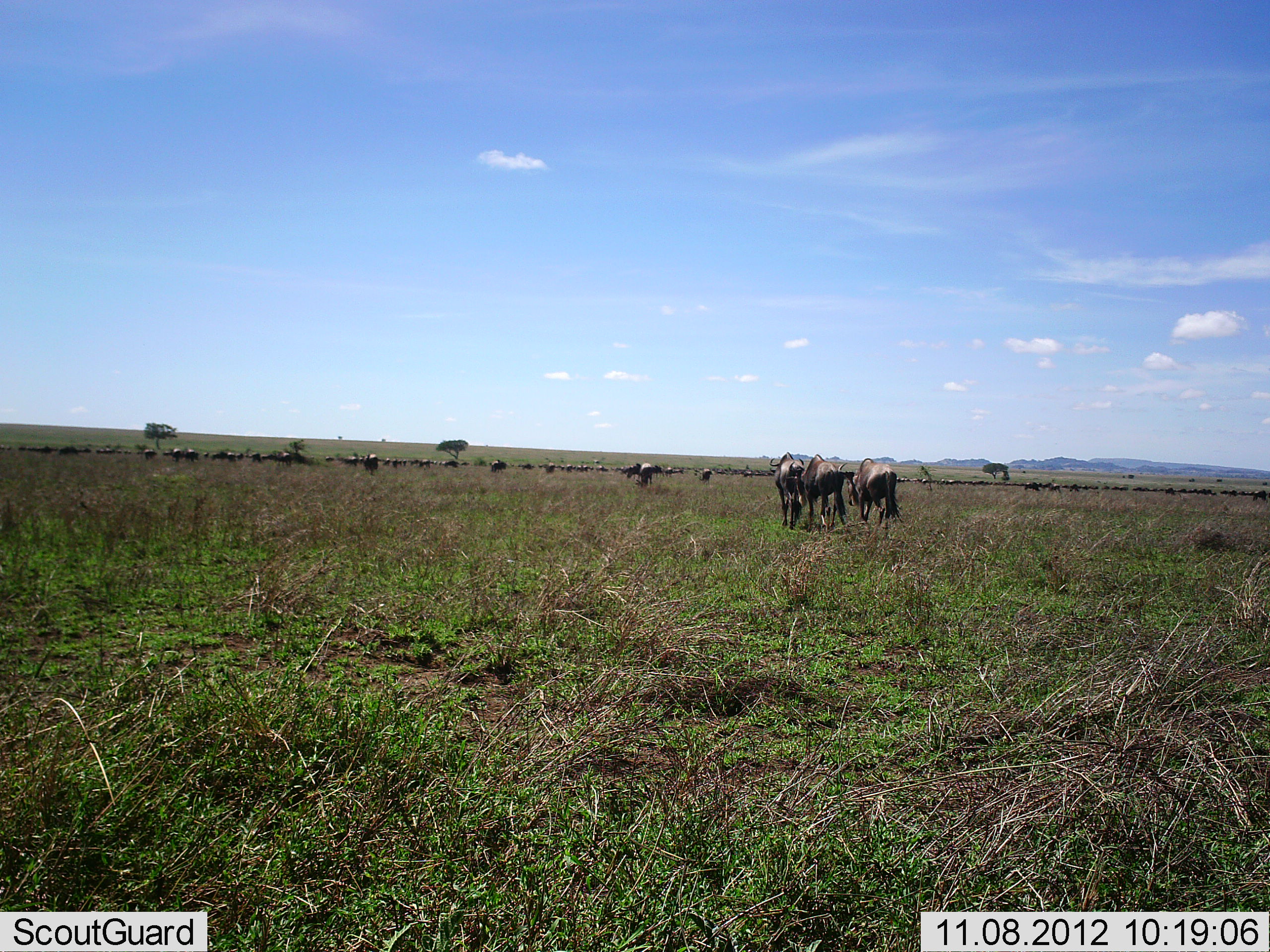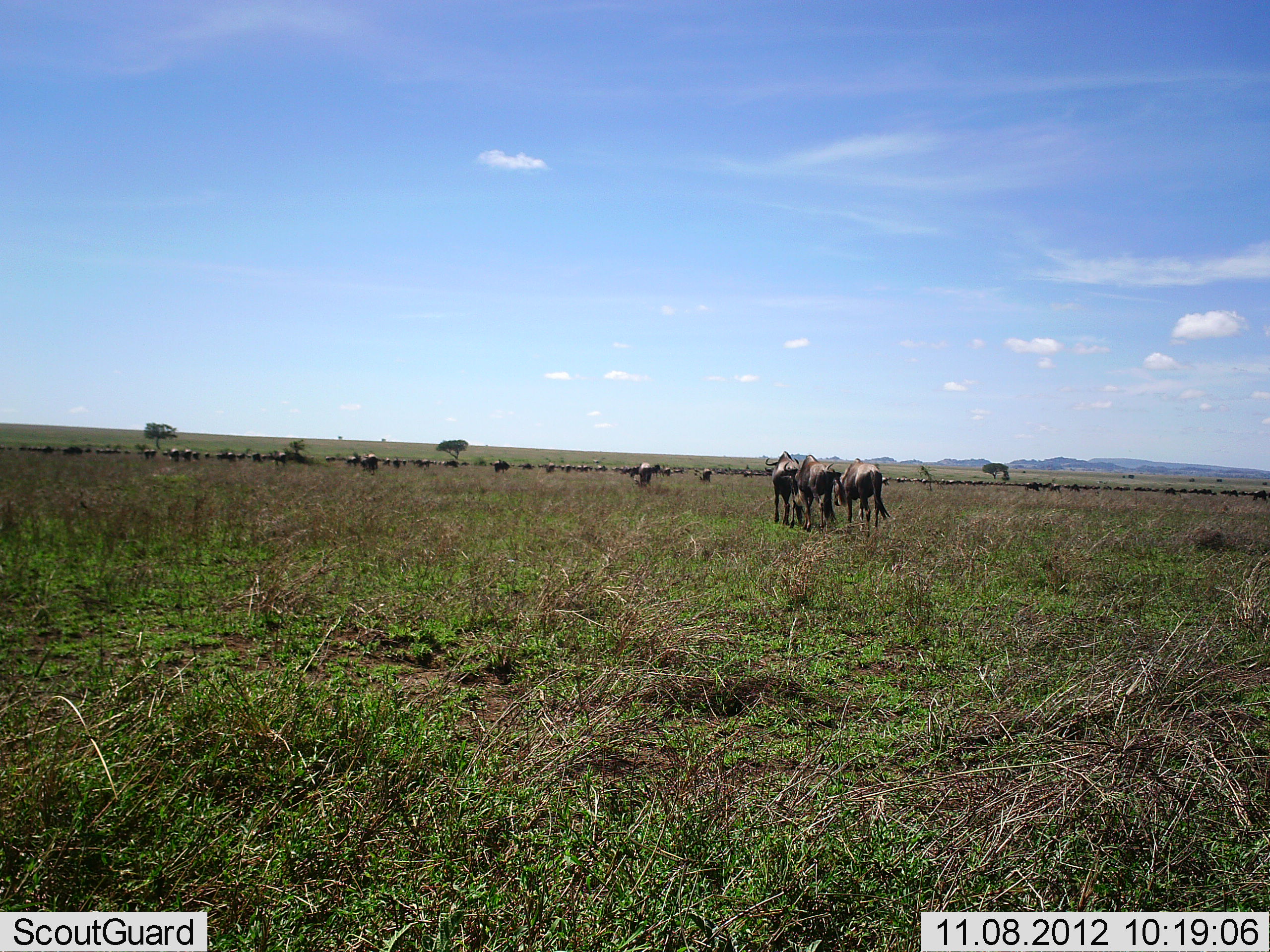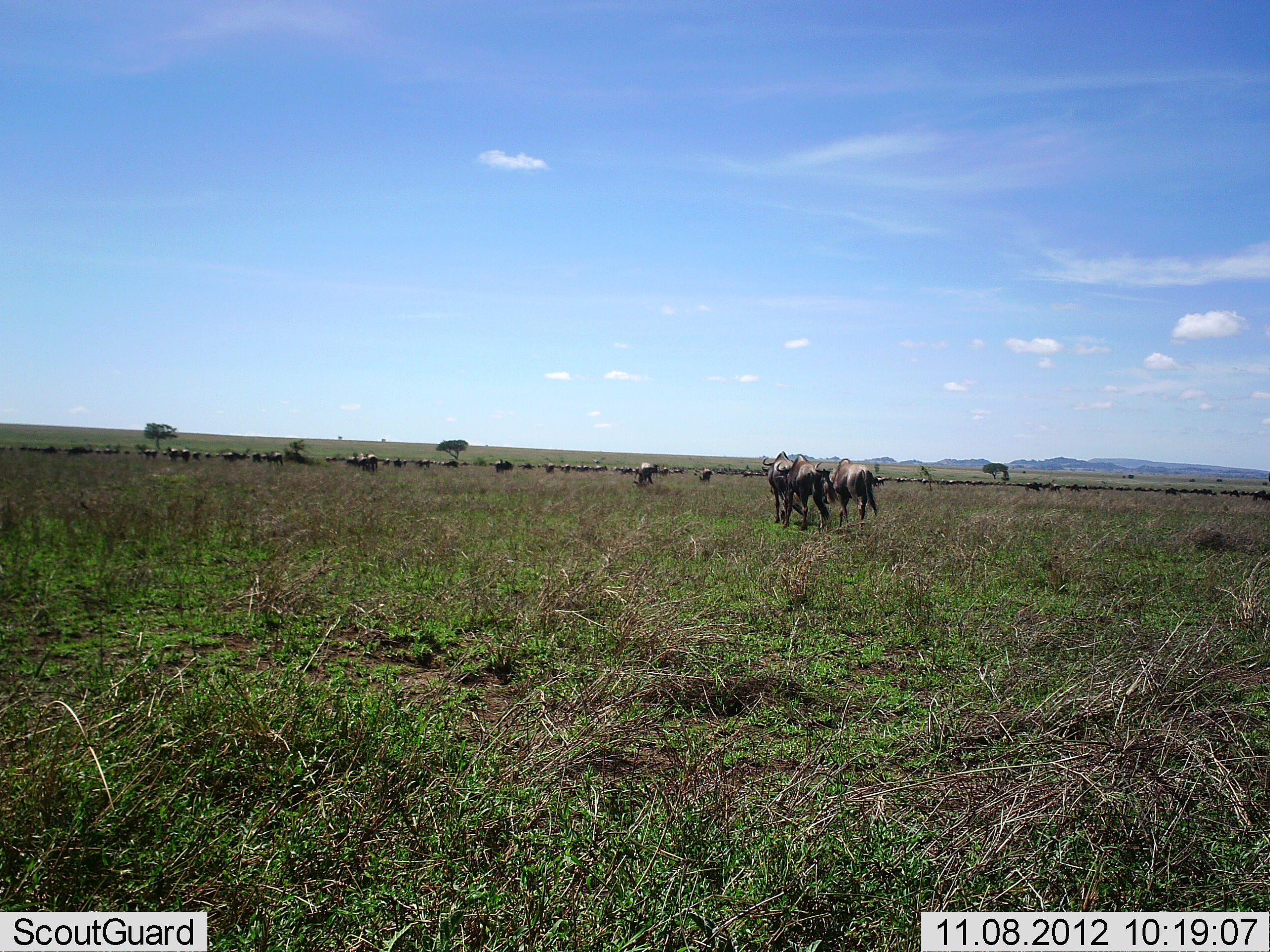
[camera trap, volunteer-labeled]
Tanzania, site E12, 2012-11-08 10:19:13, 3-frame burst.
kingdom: Animalia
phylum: Chordata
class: Mammalia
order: Artiodactyla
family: Bovidae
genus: Connochaetes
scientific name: Connochaetes taurinus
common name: blue wildebeest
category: wildebeest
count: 51+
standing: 30%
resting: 10%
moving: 90%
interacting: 0%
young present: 0%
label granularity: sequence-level